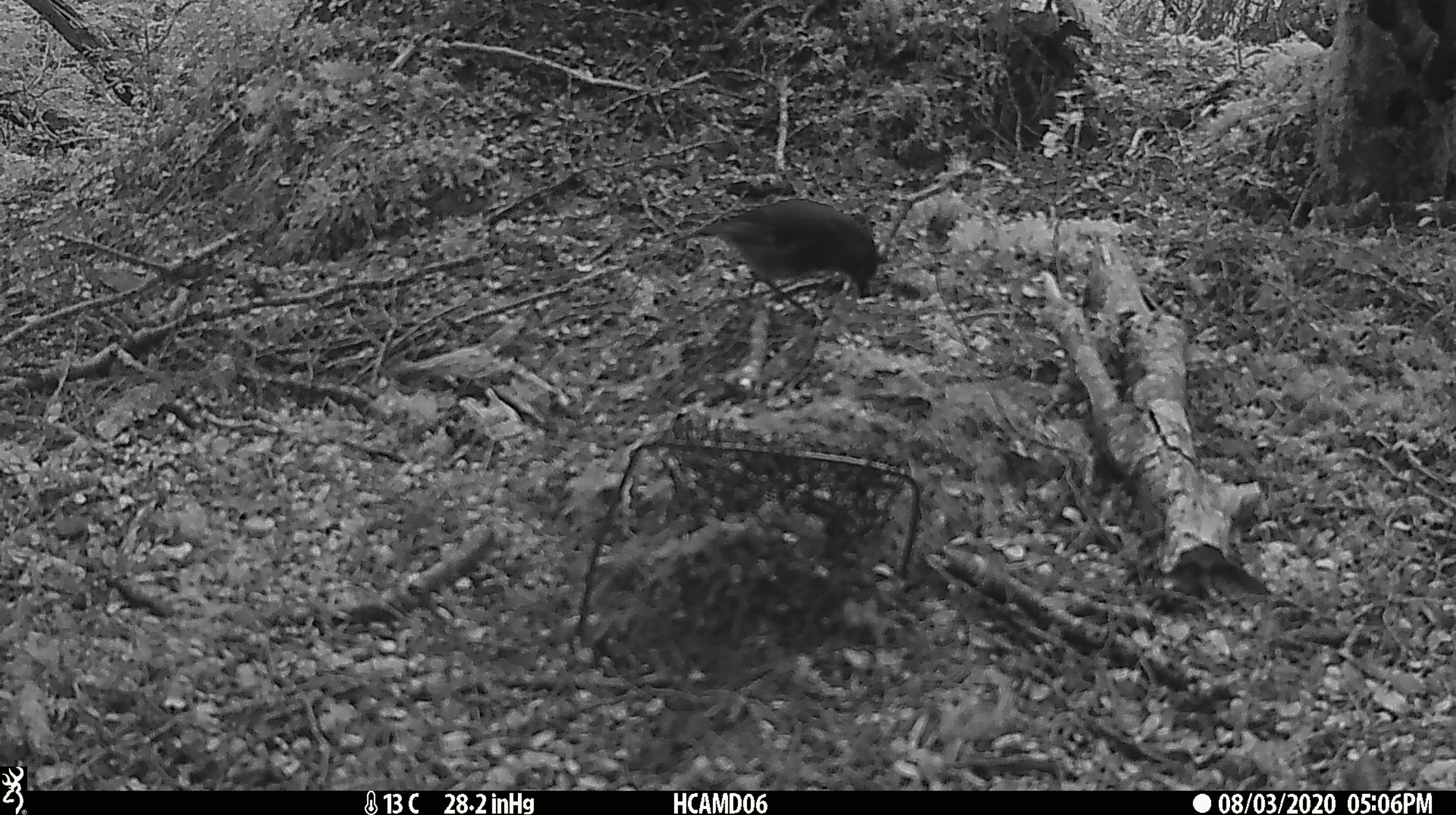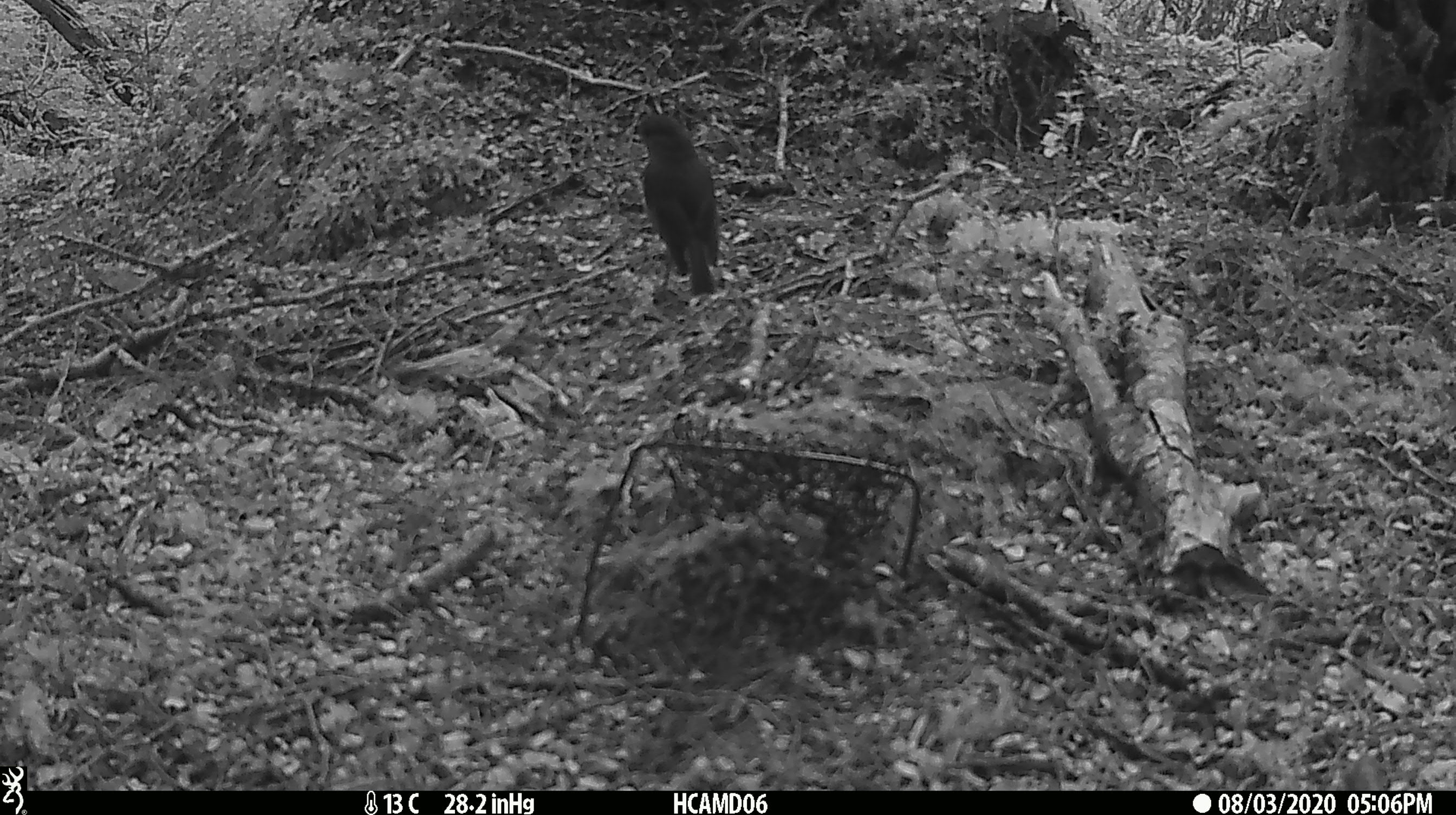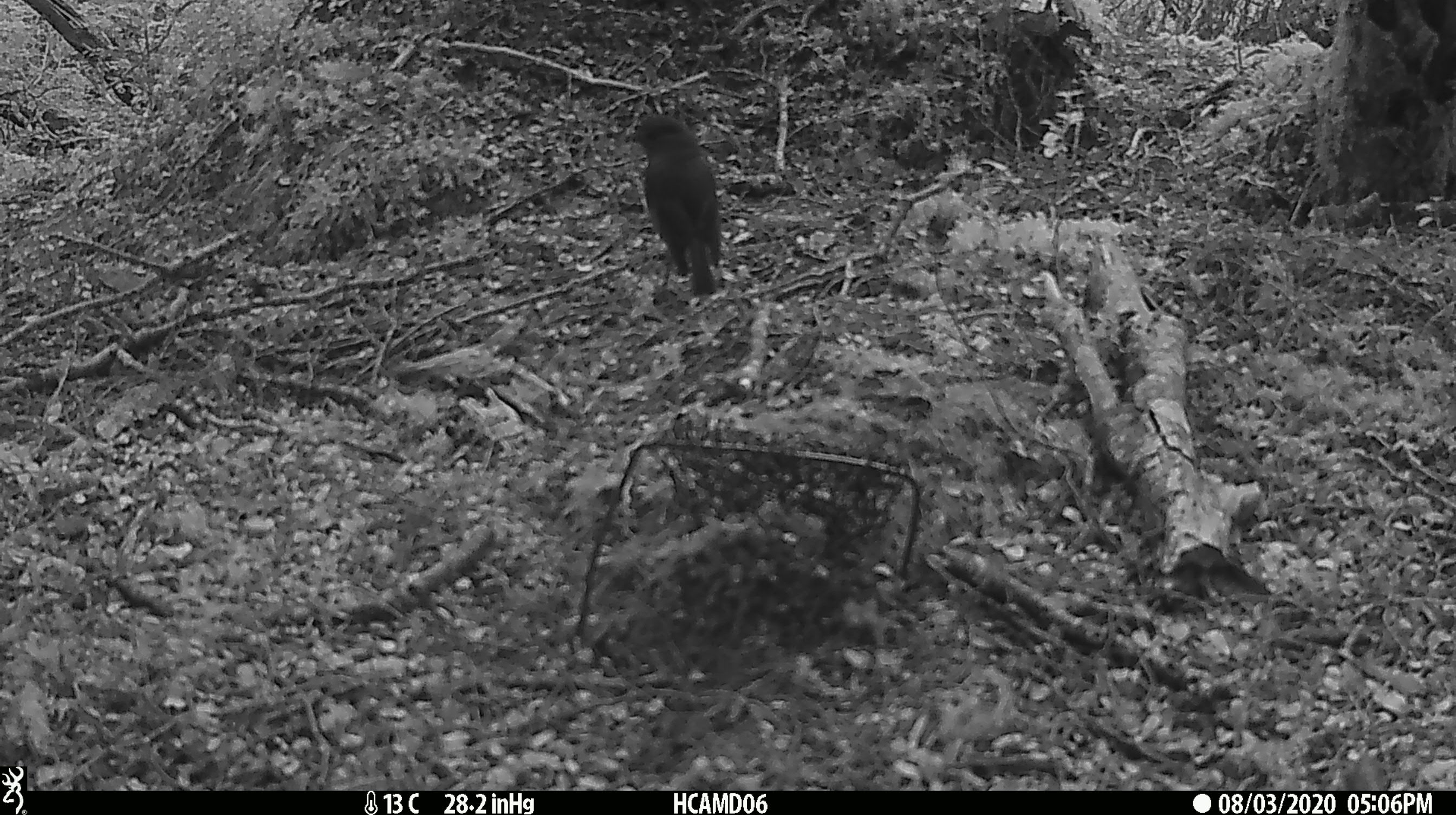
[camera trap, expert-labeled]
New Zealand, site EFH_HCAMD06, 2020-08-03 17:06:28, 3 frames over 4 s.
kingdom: Animalia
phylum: Chordata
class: Aves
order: Passeriformes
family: Petroicidae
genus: Petroica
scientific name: Petroica australis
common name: new zealand robin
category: robin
Robin (new zealand robin) (Petroica australis).